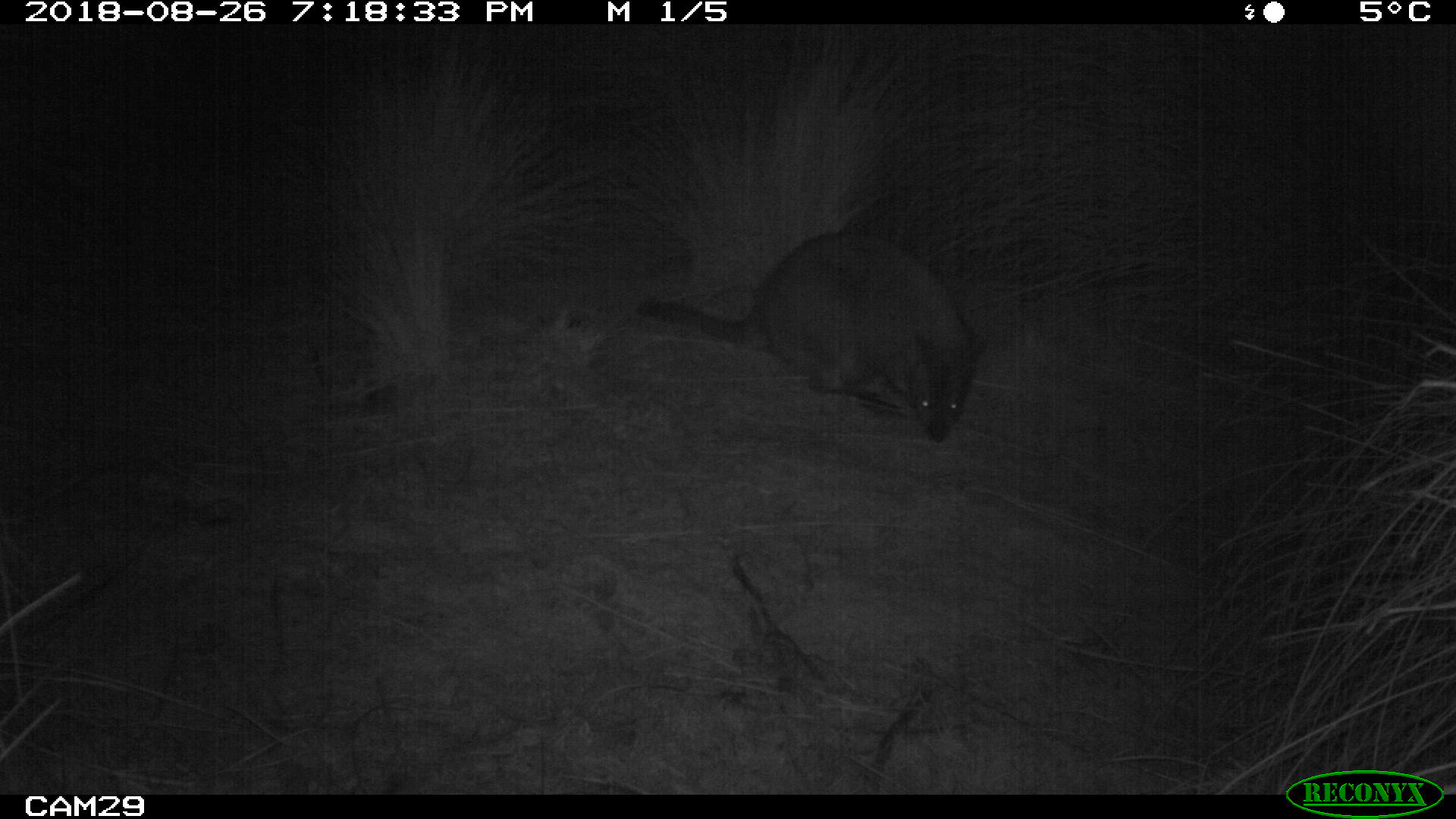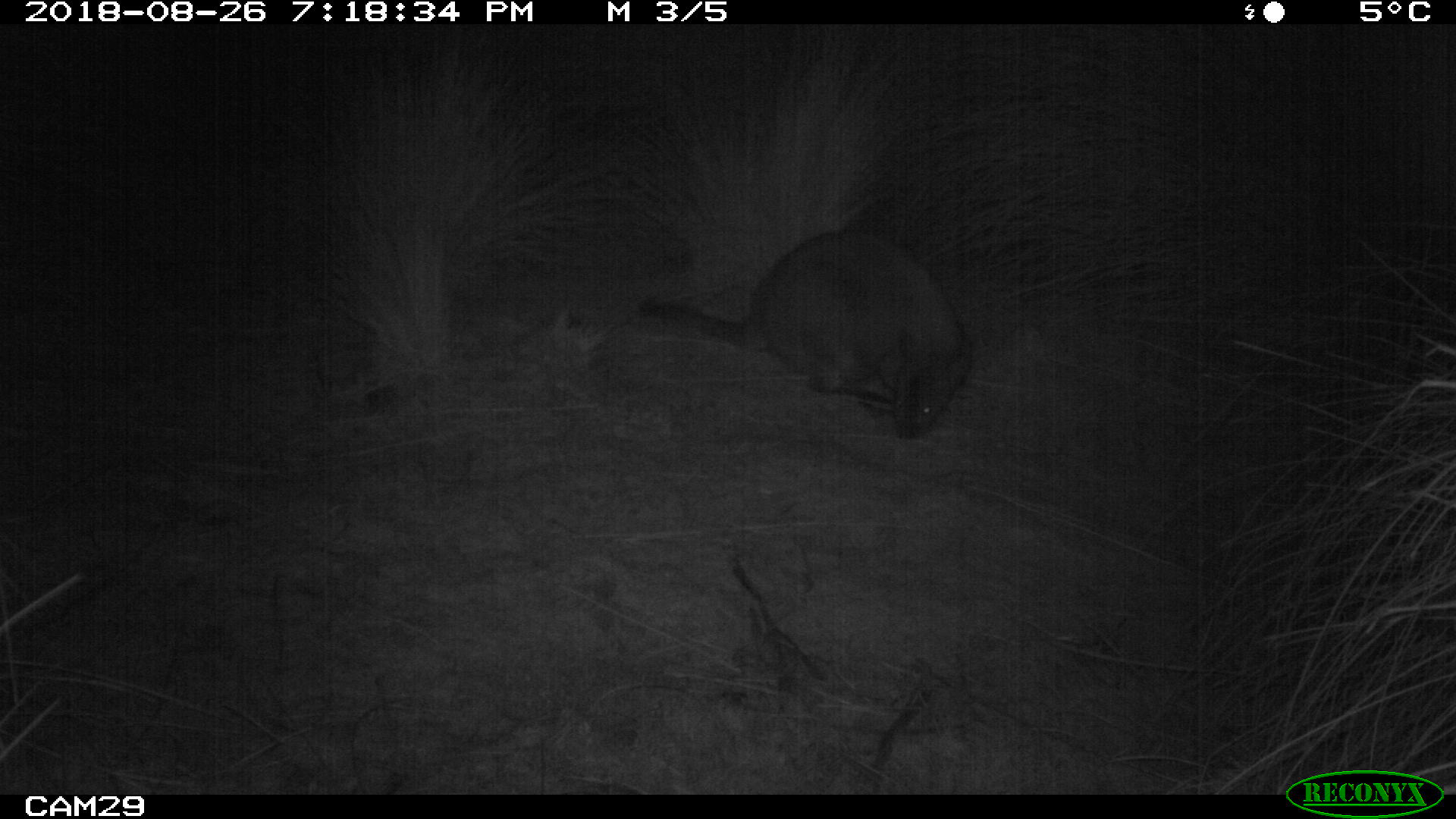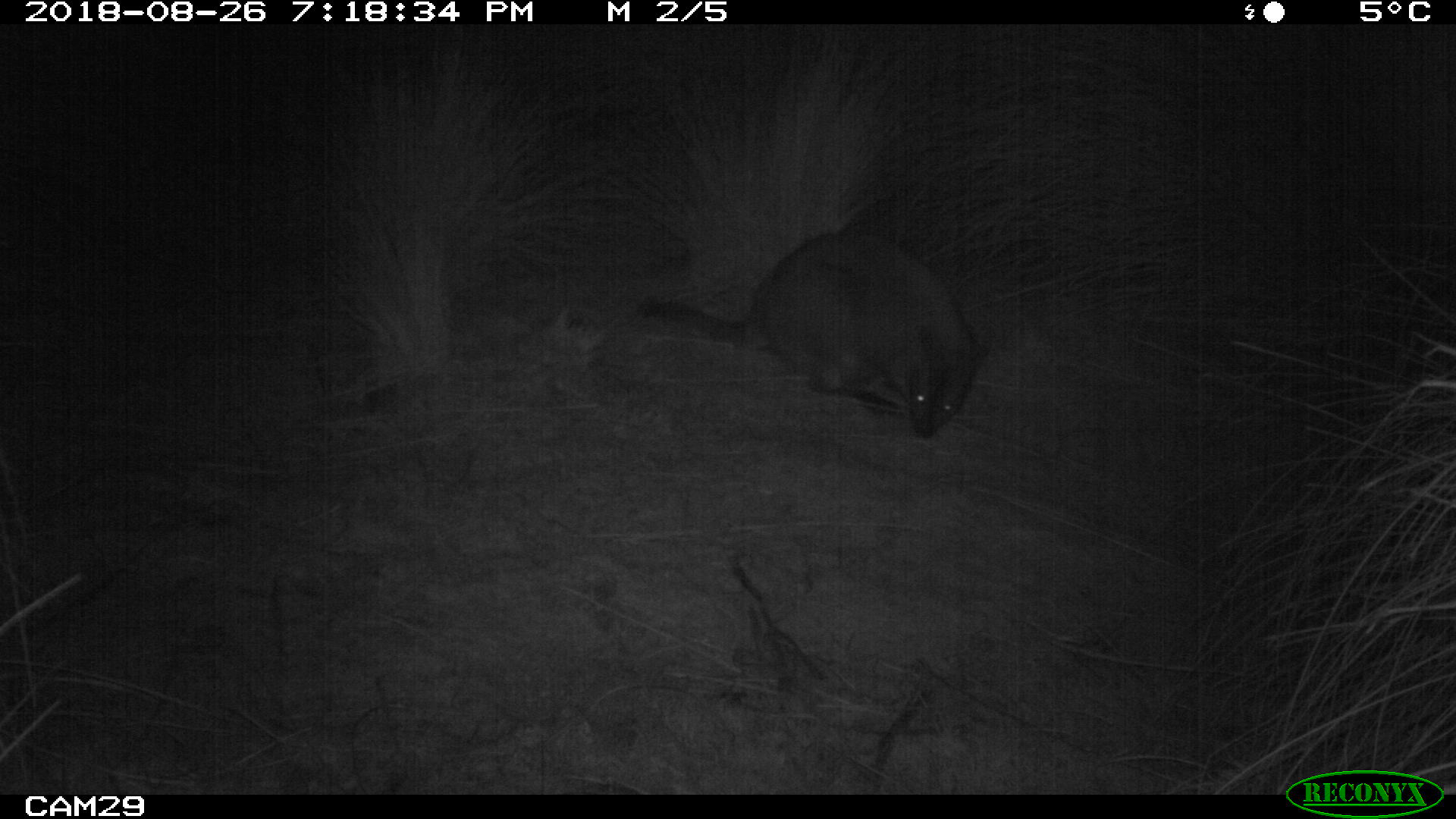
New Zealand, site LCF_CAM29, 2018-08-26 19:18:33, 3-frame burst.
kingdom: Animalia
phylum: Chordata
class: Mammalia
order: Diprotodontia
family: Macropodidae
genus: Notamacropus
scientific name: Notamacropus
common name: wallaby